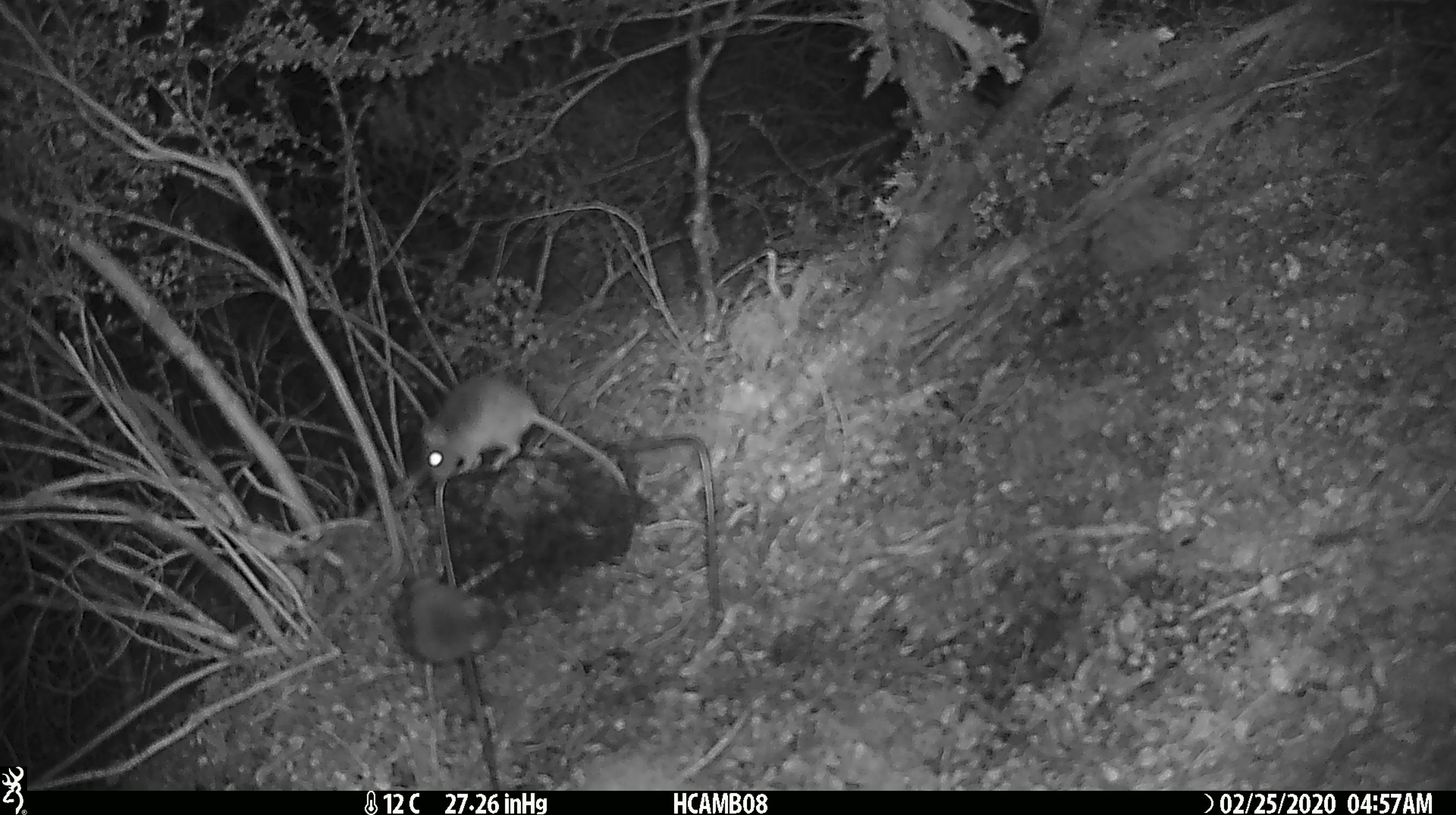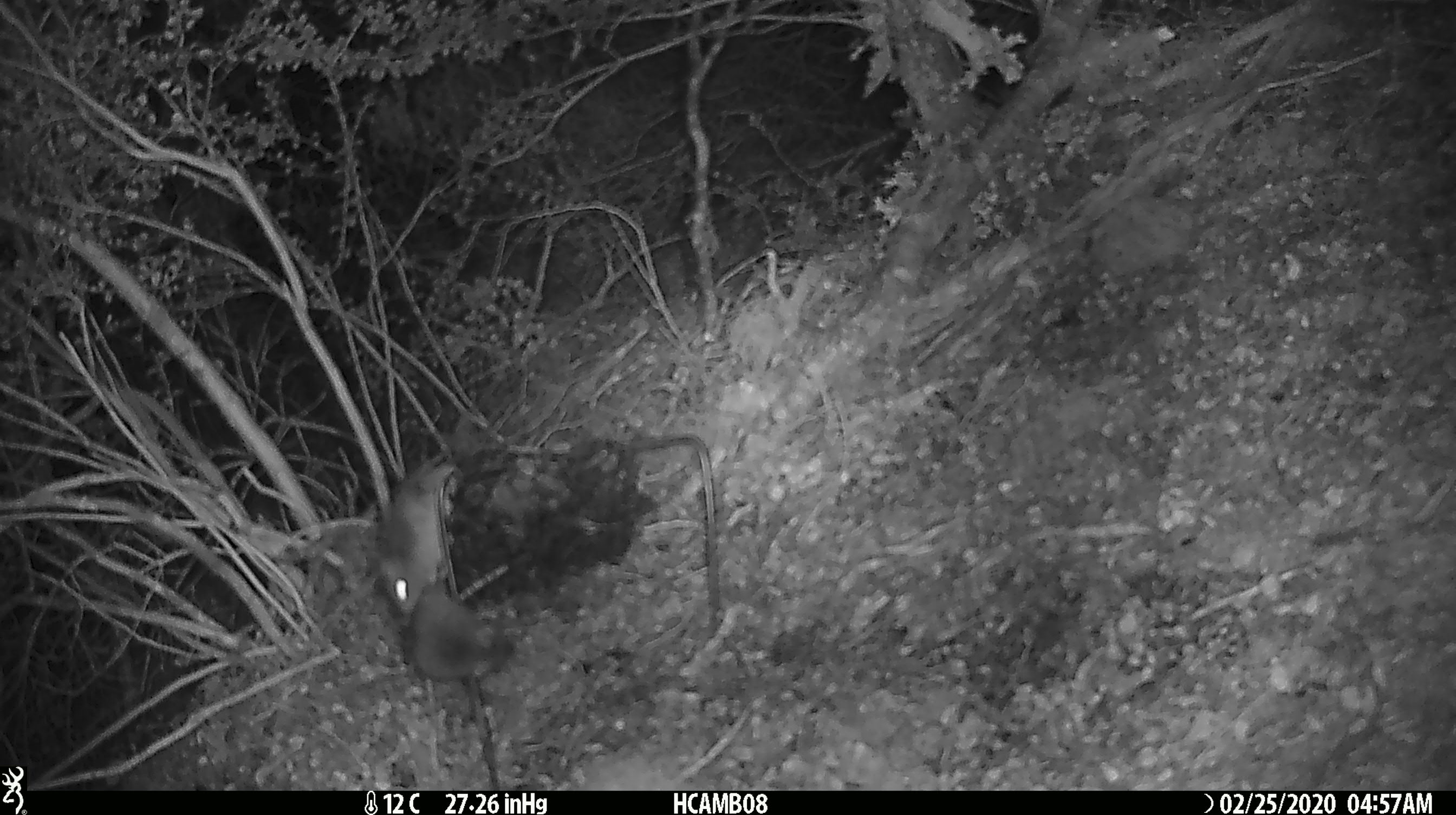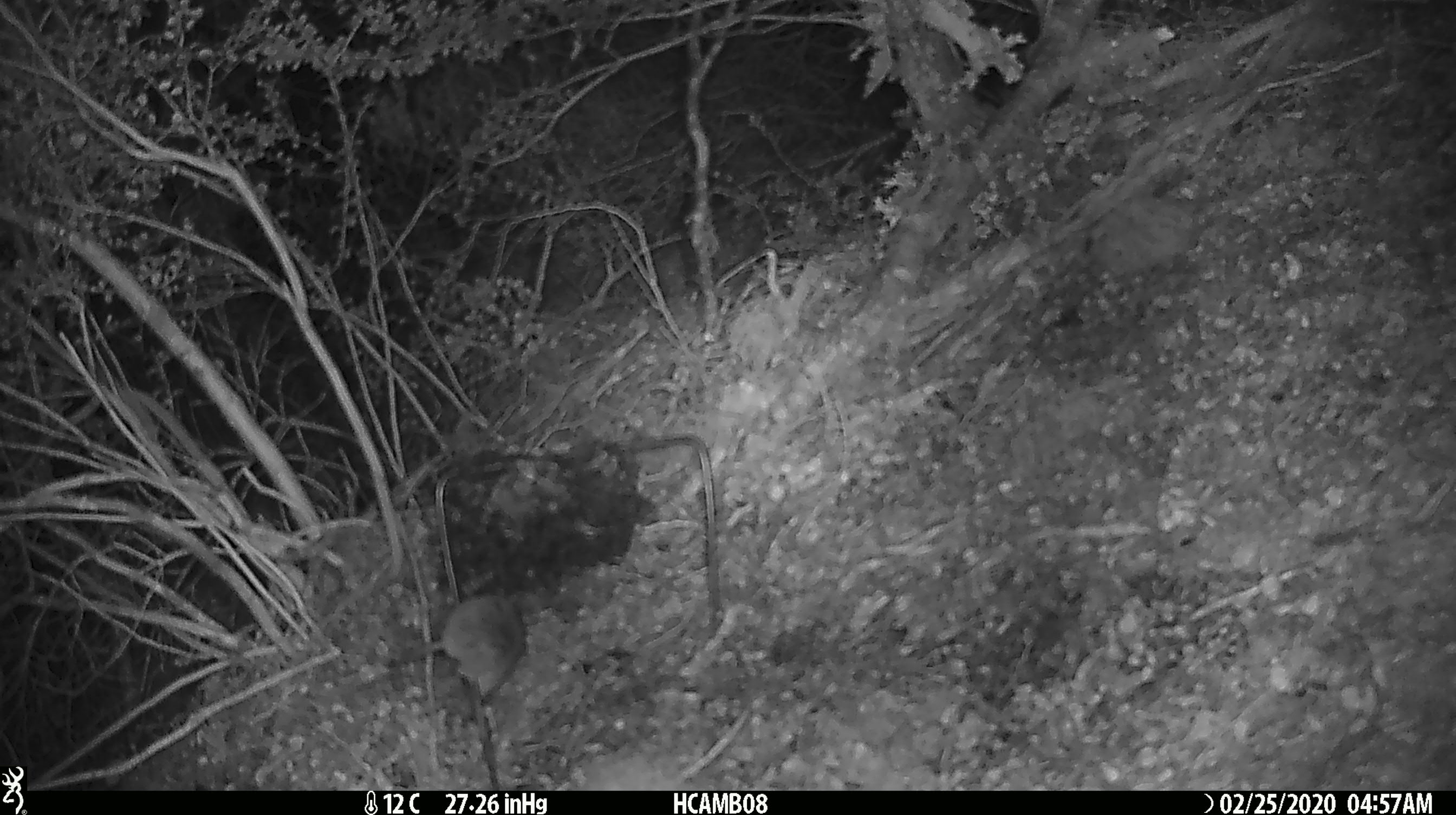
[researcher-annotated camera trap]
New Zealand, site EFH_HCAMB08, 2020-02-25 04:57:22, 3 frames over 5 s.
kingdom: Animalia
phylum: Chordata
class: Mammalia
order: Rodentia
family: Muridae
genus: Mus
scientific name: Mus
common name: mouse